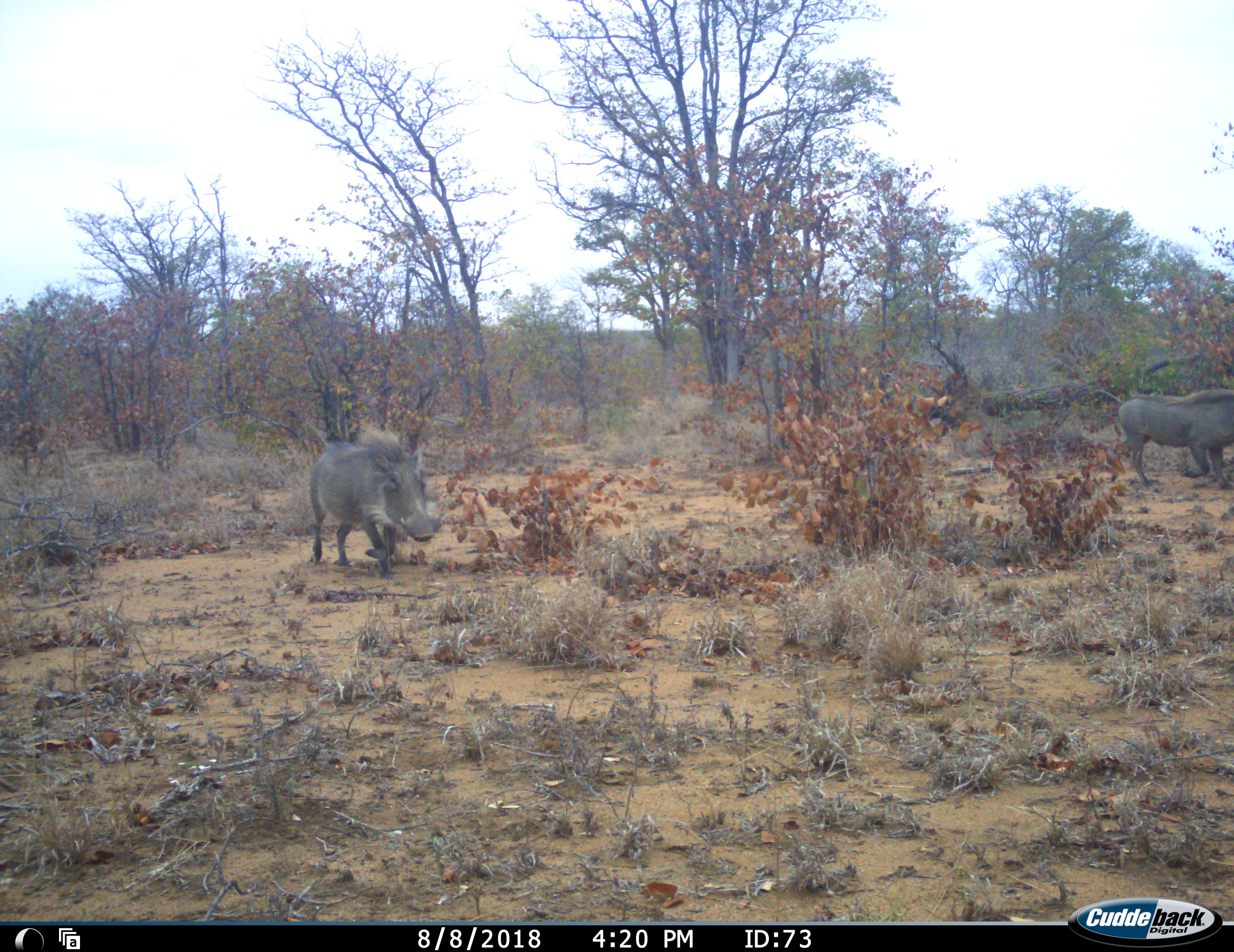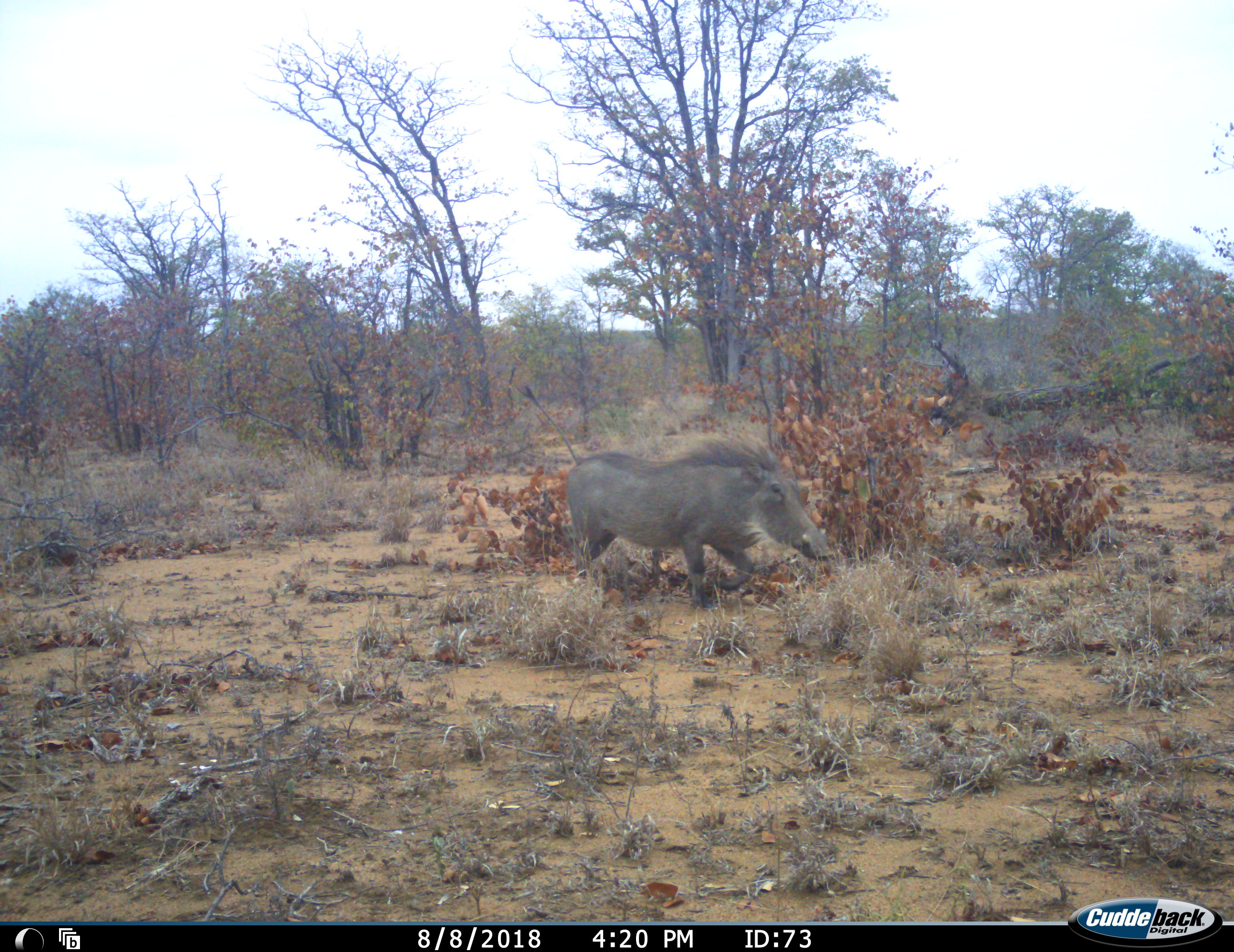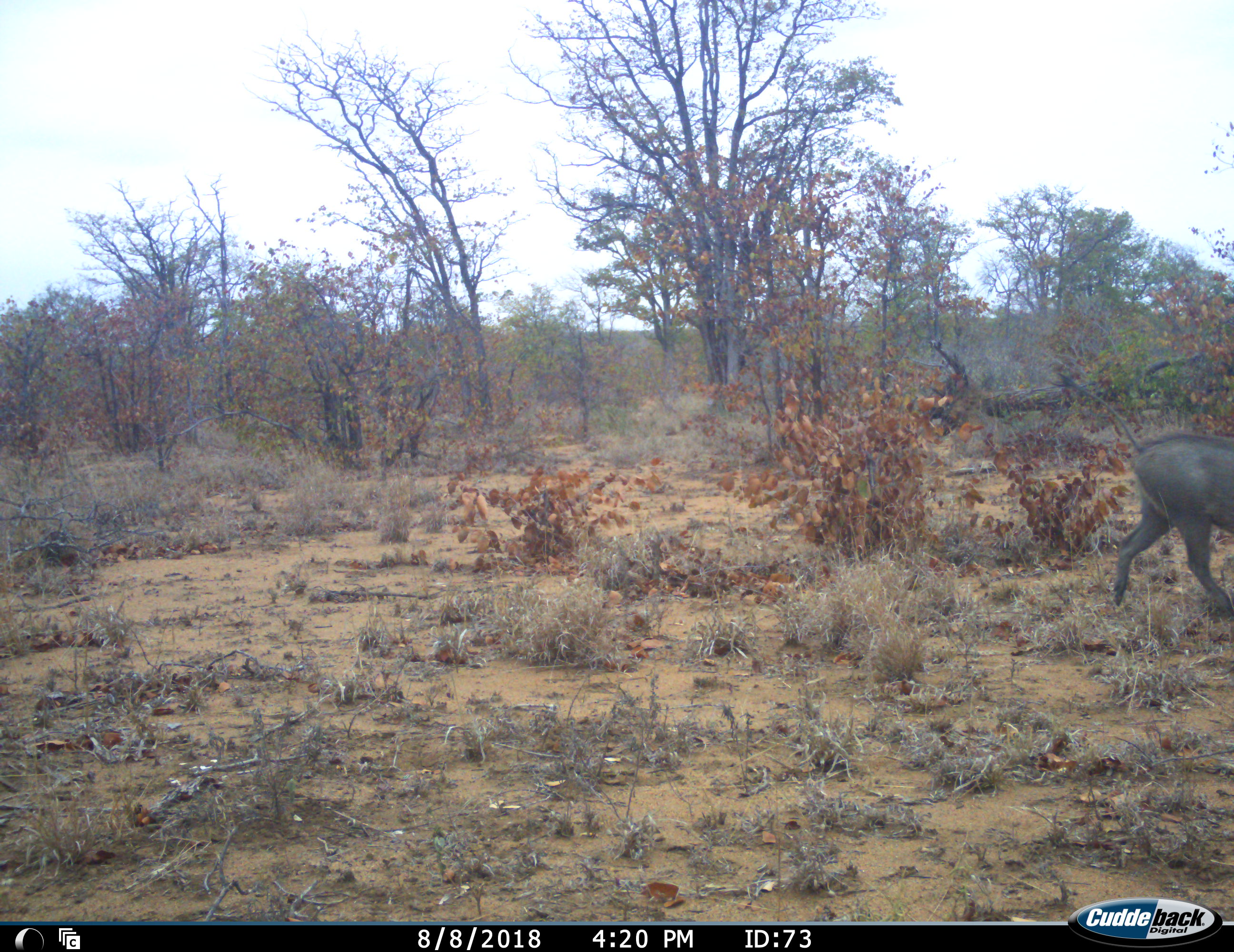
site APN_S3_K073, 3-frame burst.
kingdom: Animalia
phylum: Chordata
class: Mammalia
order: Artiodactyla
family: Suidae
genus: Phacochoerus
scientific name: Phacochoerus africanus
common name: warthog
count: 2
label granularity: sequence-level